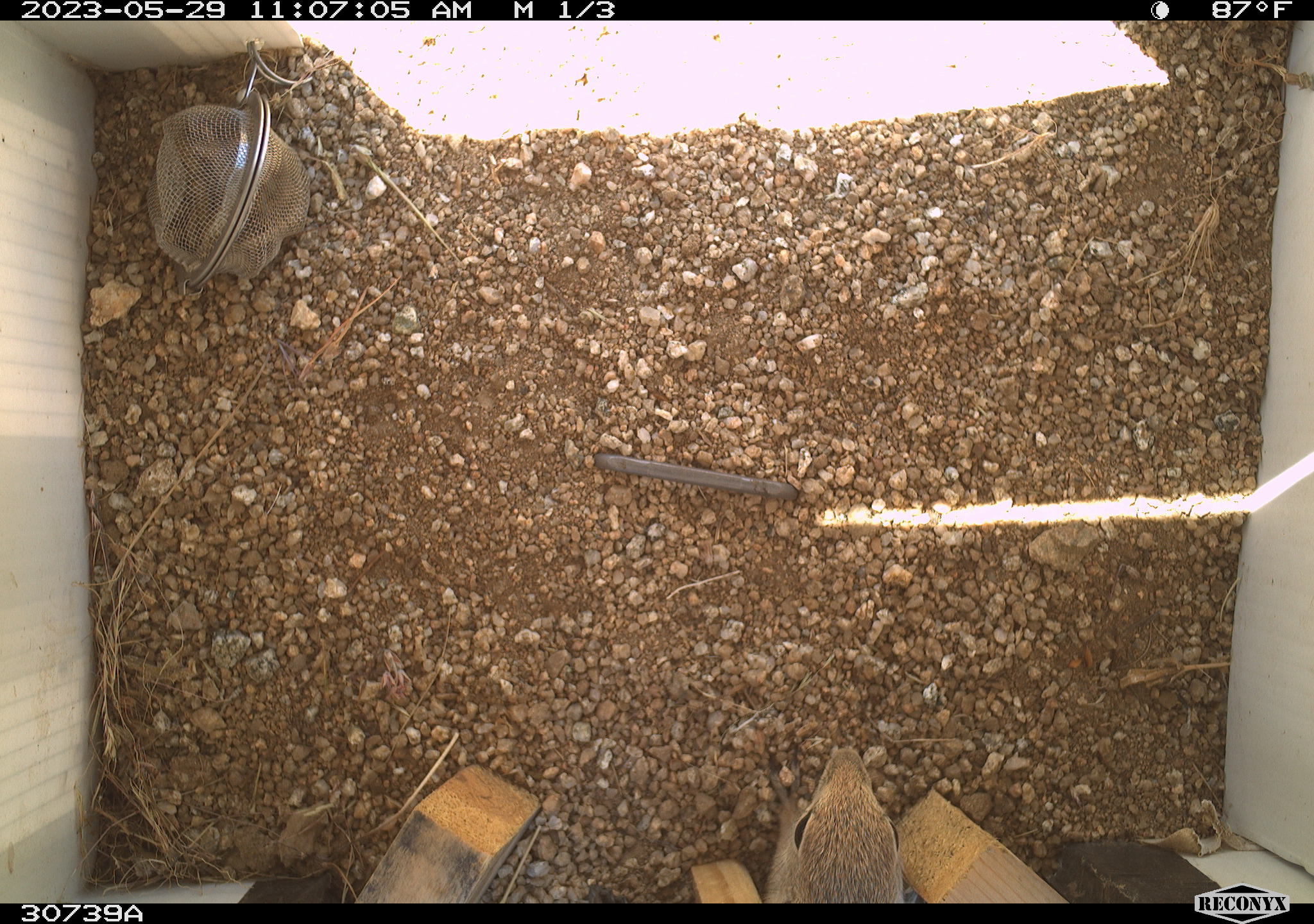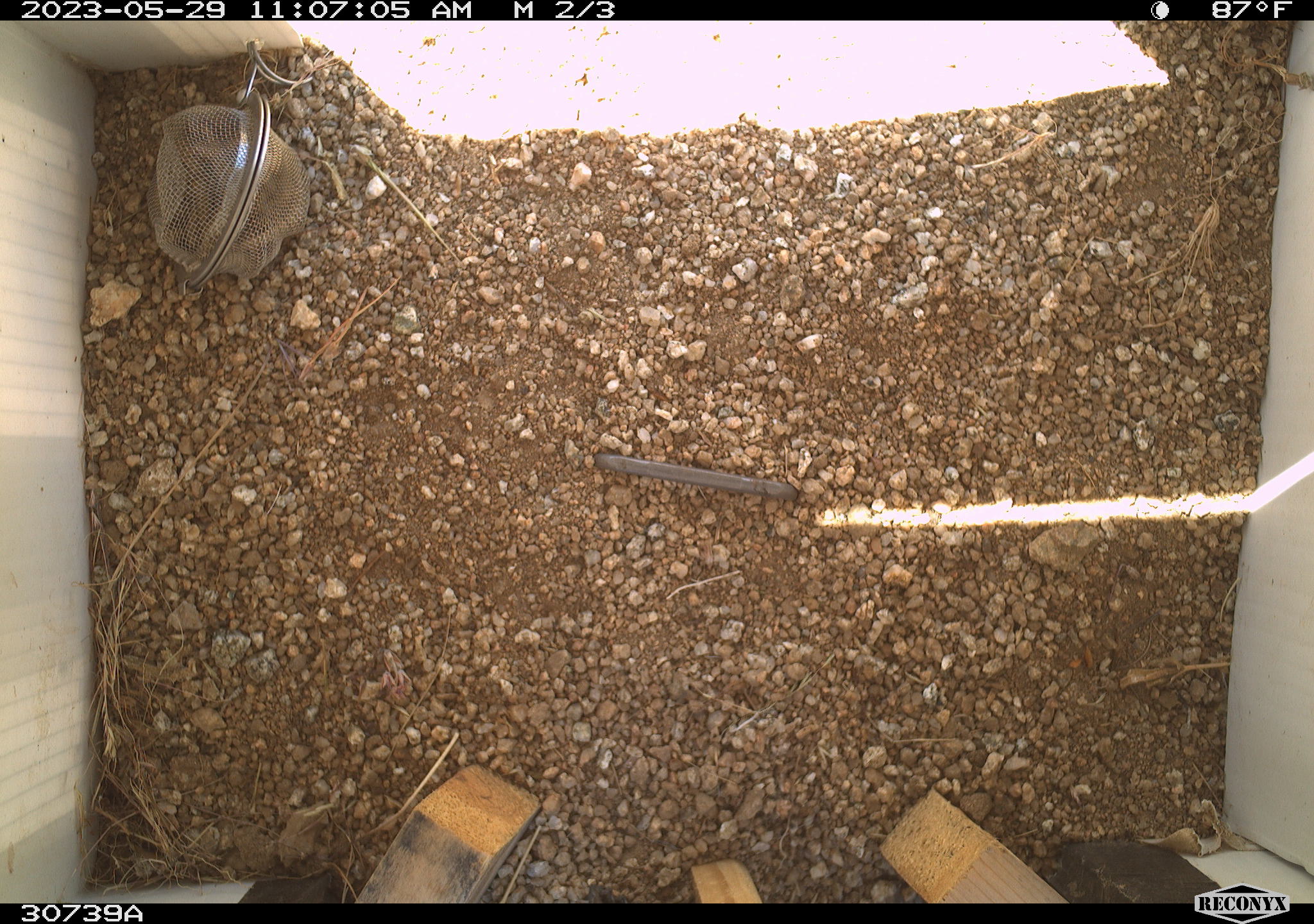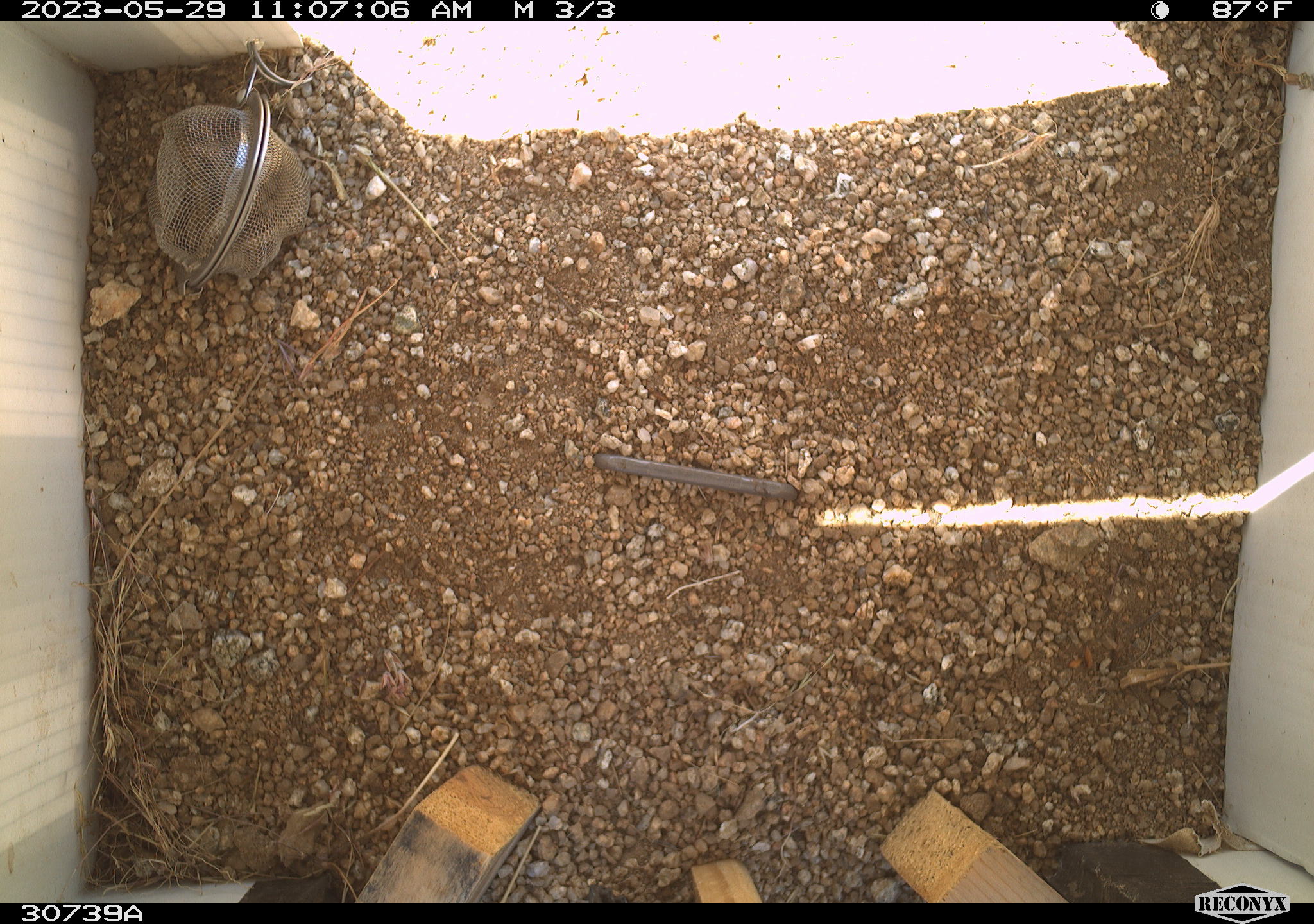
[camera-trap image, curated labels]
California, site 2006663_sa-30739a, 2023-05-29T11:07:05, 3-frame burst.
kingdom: Animalia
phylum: Chordata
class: Mammalia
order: Rodentia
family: Sciuridae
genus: Ammospermophilus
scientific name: Ammospermophilus leucurus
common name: white-tailed antelope squirrel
White-tailed antelope squirrel (Ammospermophilus leucurus).